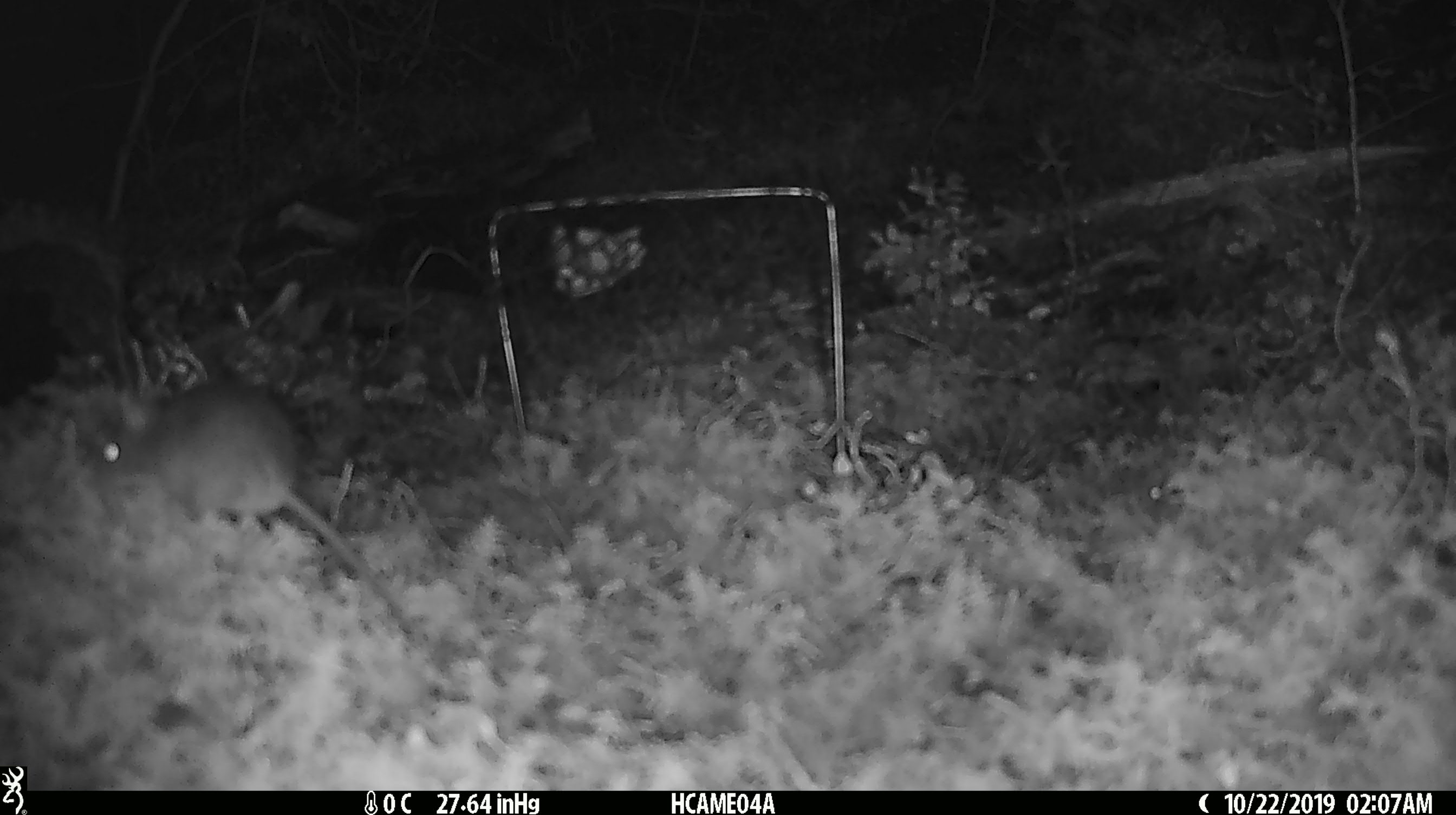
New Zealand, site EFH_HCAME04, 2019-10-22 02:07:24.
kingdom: Animalia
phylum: Chordata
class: Mammalia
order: Rodentia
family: Muridae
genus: Mus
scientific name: Mus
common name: mouse